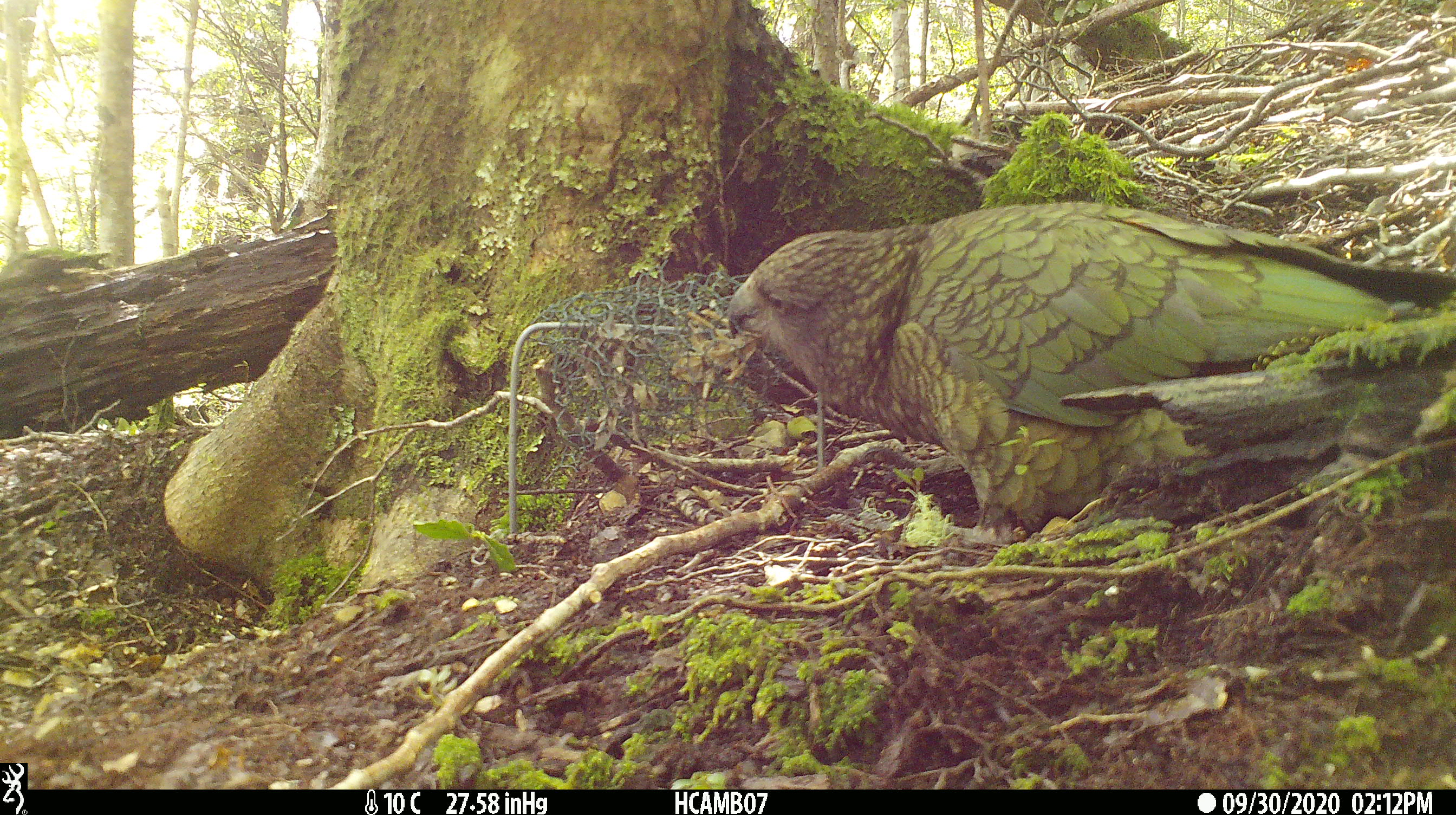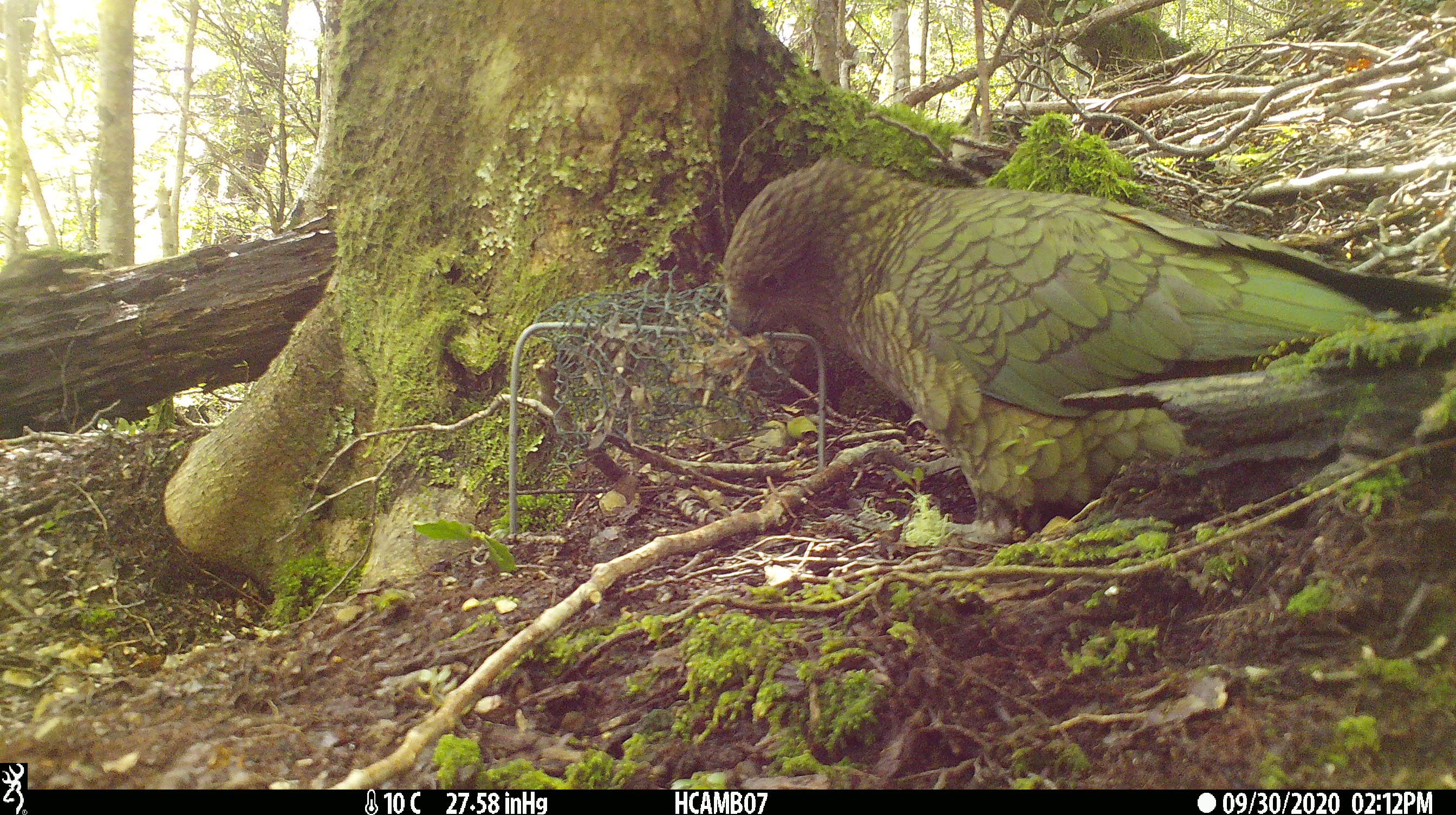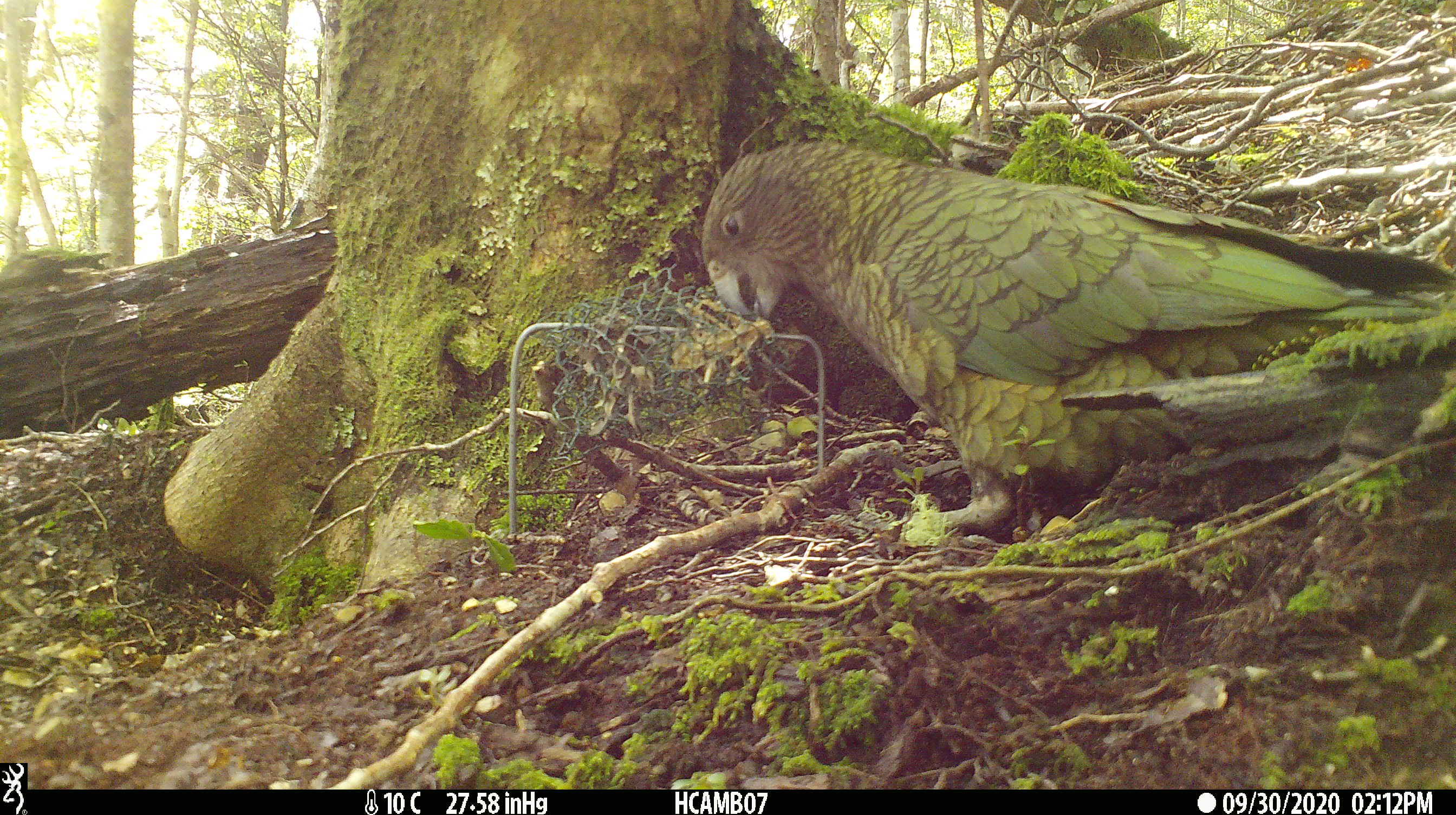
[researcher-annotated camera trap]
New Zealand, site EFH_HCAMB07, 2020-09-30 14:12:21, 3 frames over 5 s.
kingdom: Animalia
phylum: Chordata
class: Aves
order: Psittaciformes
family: Strigopidae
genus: Nestor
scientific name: Nestor notabilis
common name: kea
Kea (Nestor notabilis).